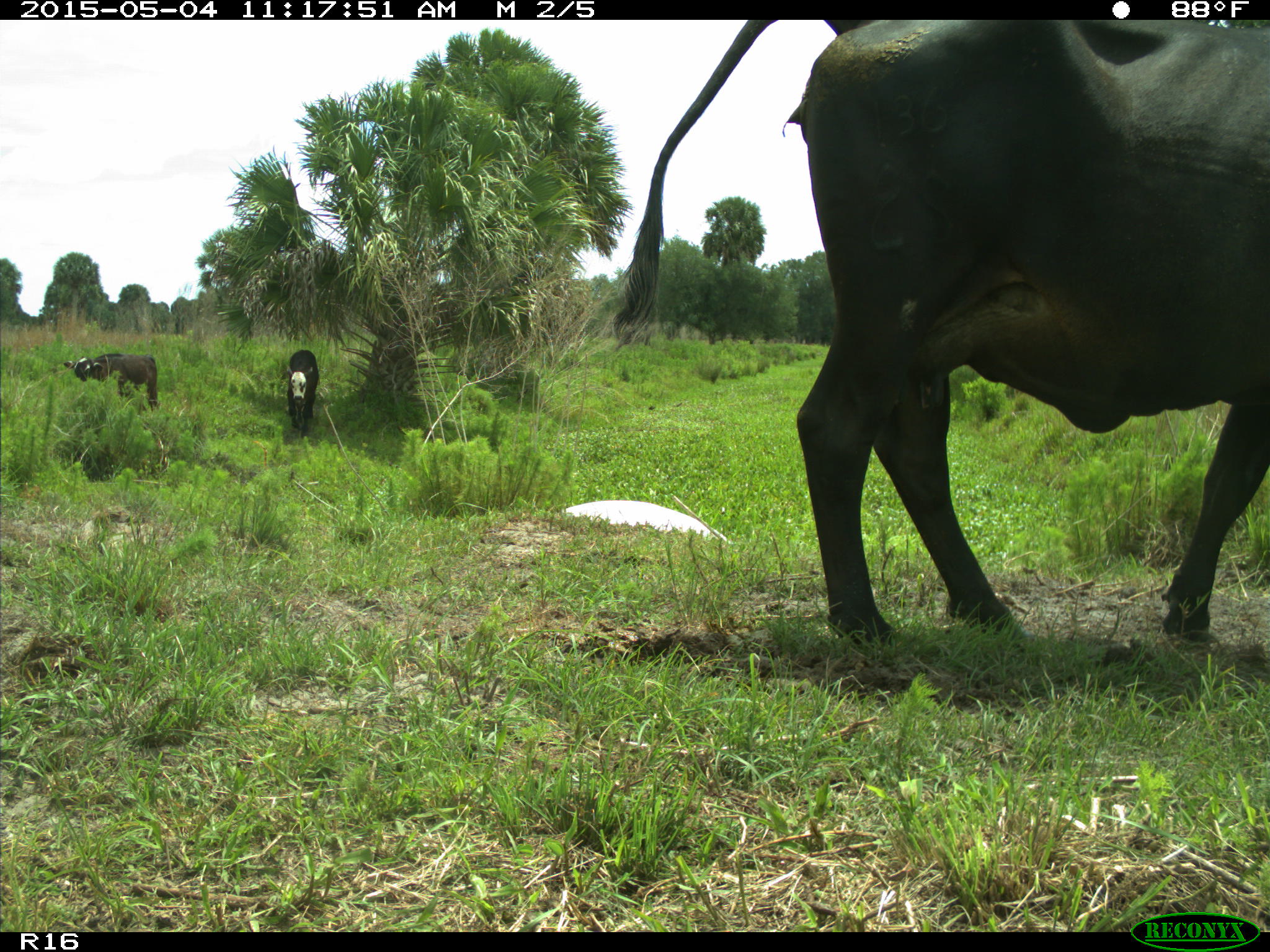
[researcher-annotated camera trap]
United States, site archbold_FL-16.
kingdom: Animalia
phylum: Chordata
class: Mammalia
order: Artiodactyla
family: Bovidae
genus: Bos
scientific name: Bos taurus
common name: domestic cow